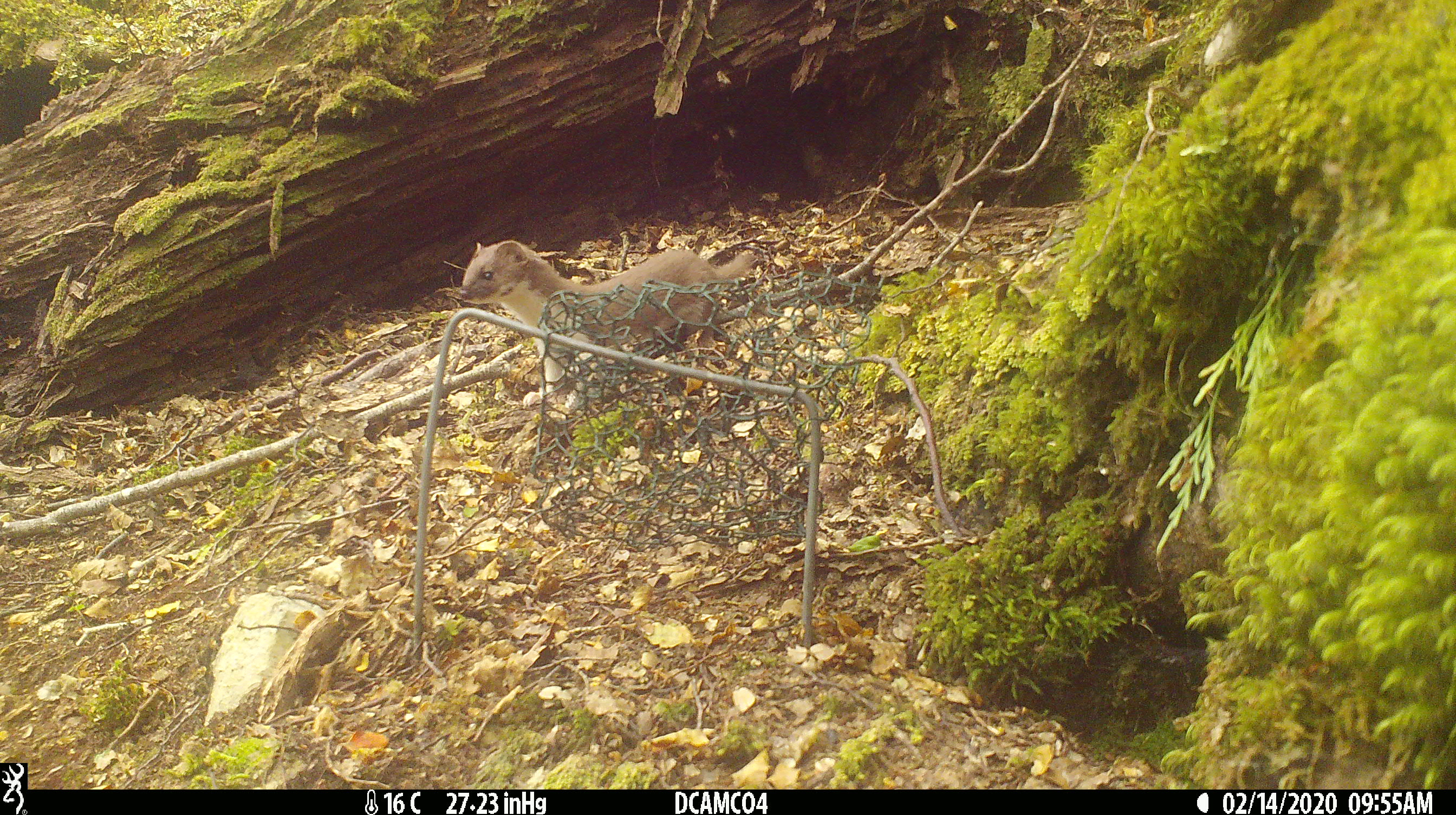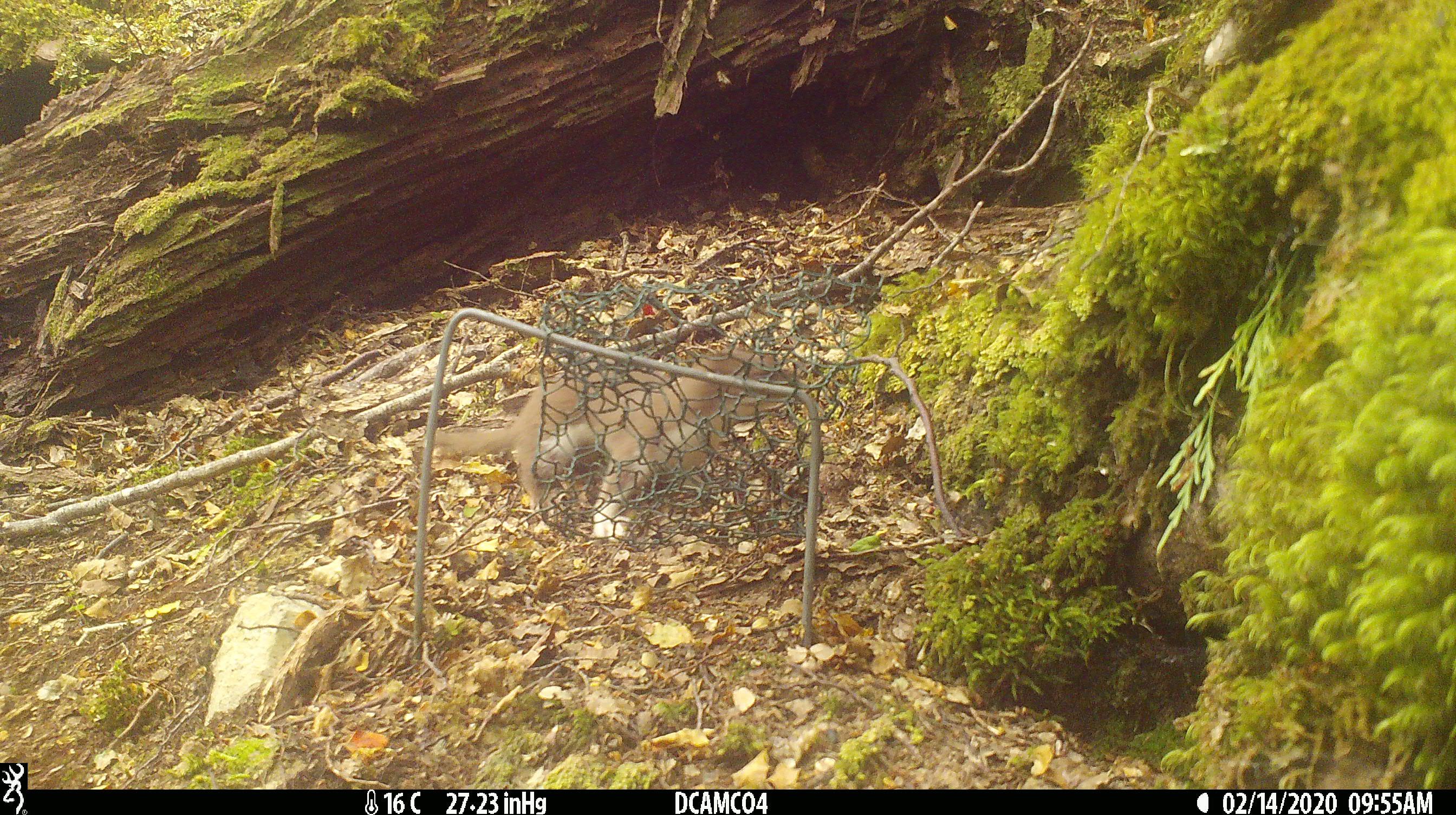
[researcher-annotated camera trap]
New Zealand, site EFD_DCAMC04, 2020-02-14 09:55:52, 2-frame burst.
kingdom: Animalia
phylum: Chordata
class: Mammalia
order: Carnivora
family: Mustelidae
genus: Mustela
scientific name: Mustela nivalis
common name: least weasel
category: weasel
Weasel (least weasel) (Mustela nivalis).